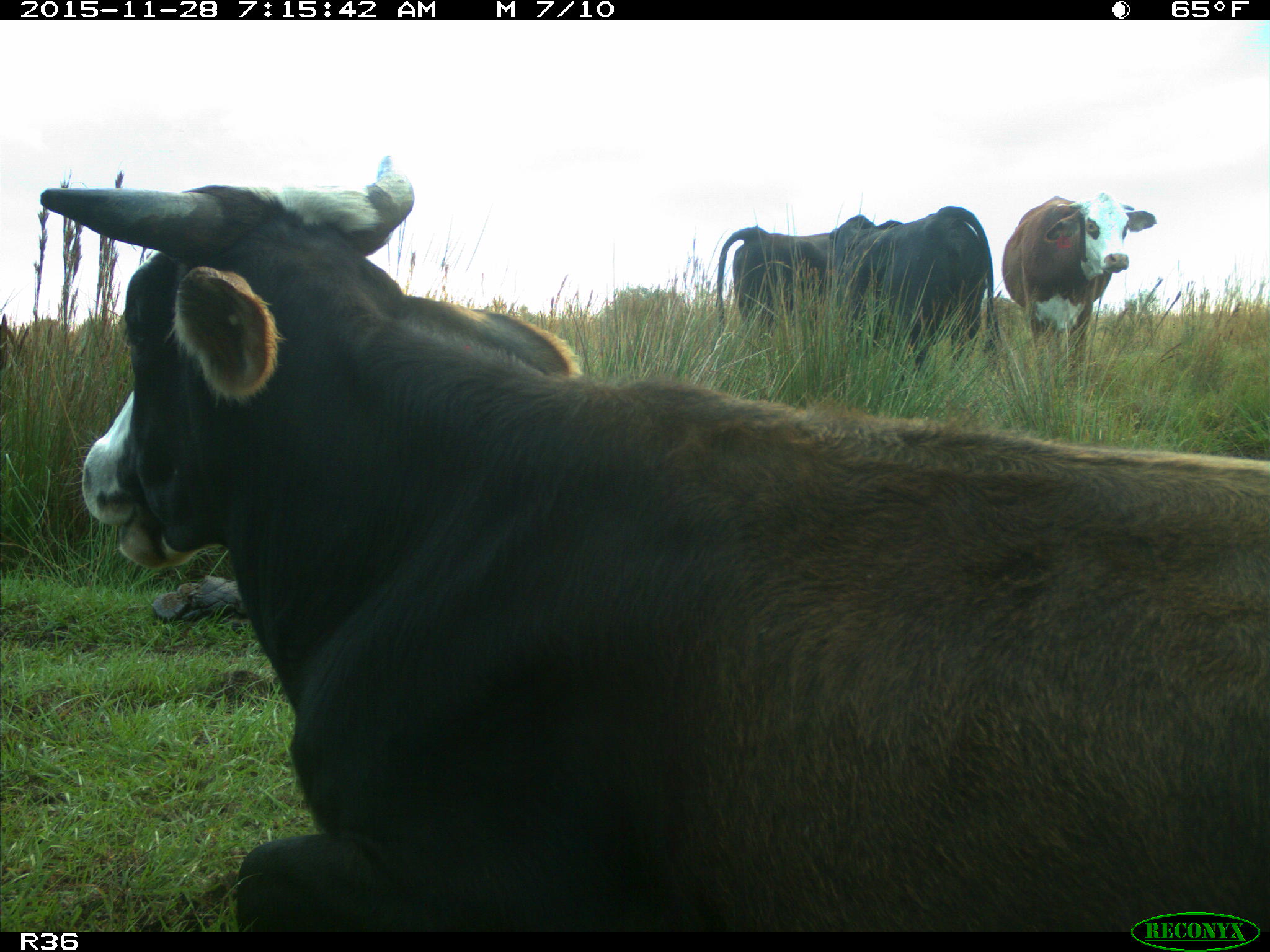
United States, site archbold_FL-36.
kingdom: Animalia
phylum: Chordata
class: Mammalia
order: Artiodactyla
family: Bovidae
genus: Bos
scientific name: Bos taurus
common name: domestic cow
Bos taurus (domestic cow).